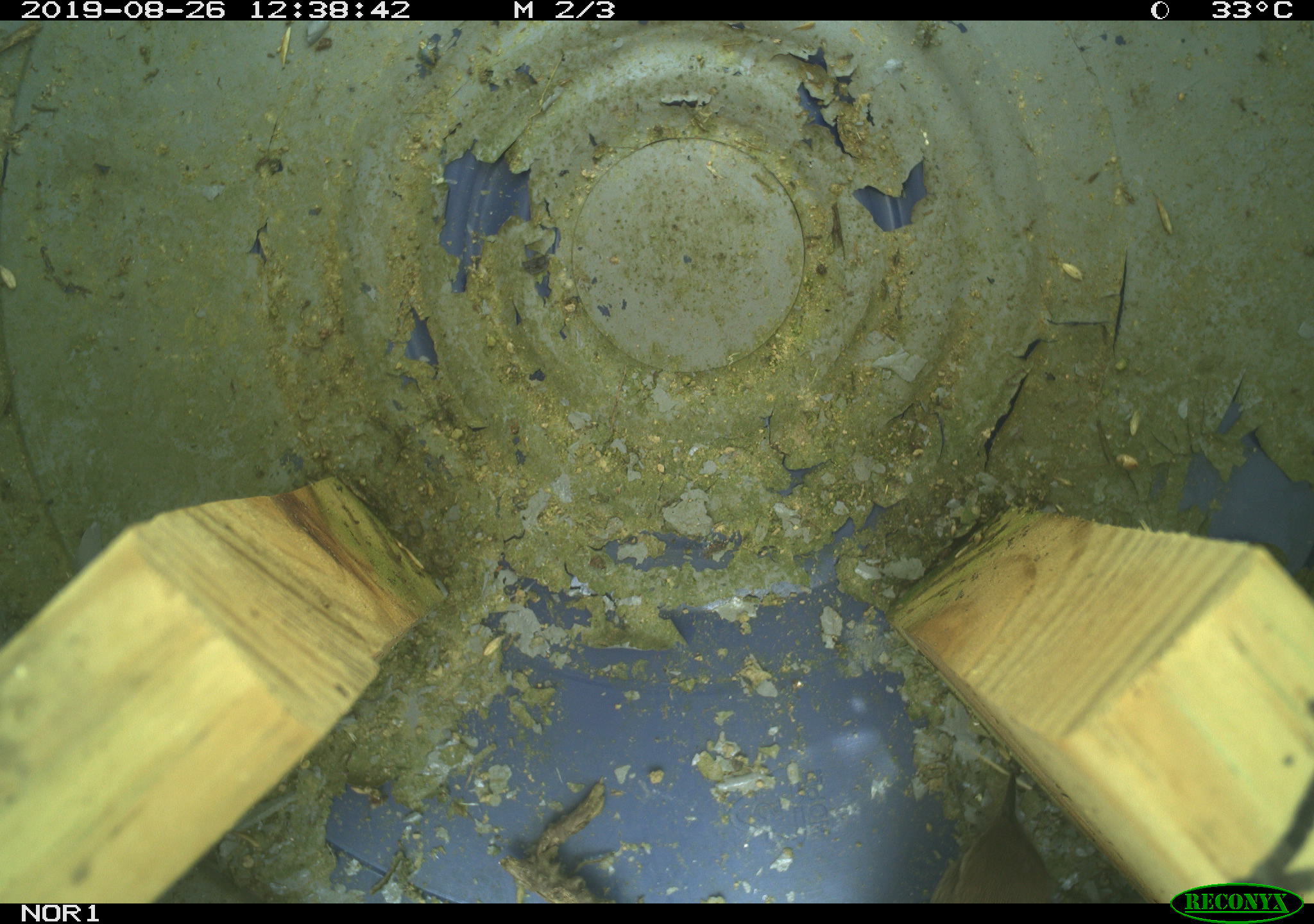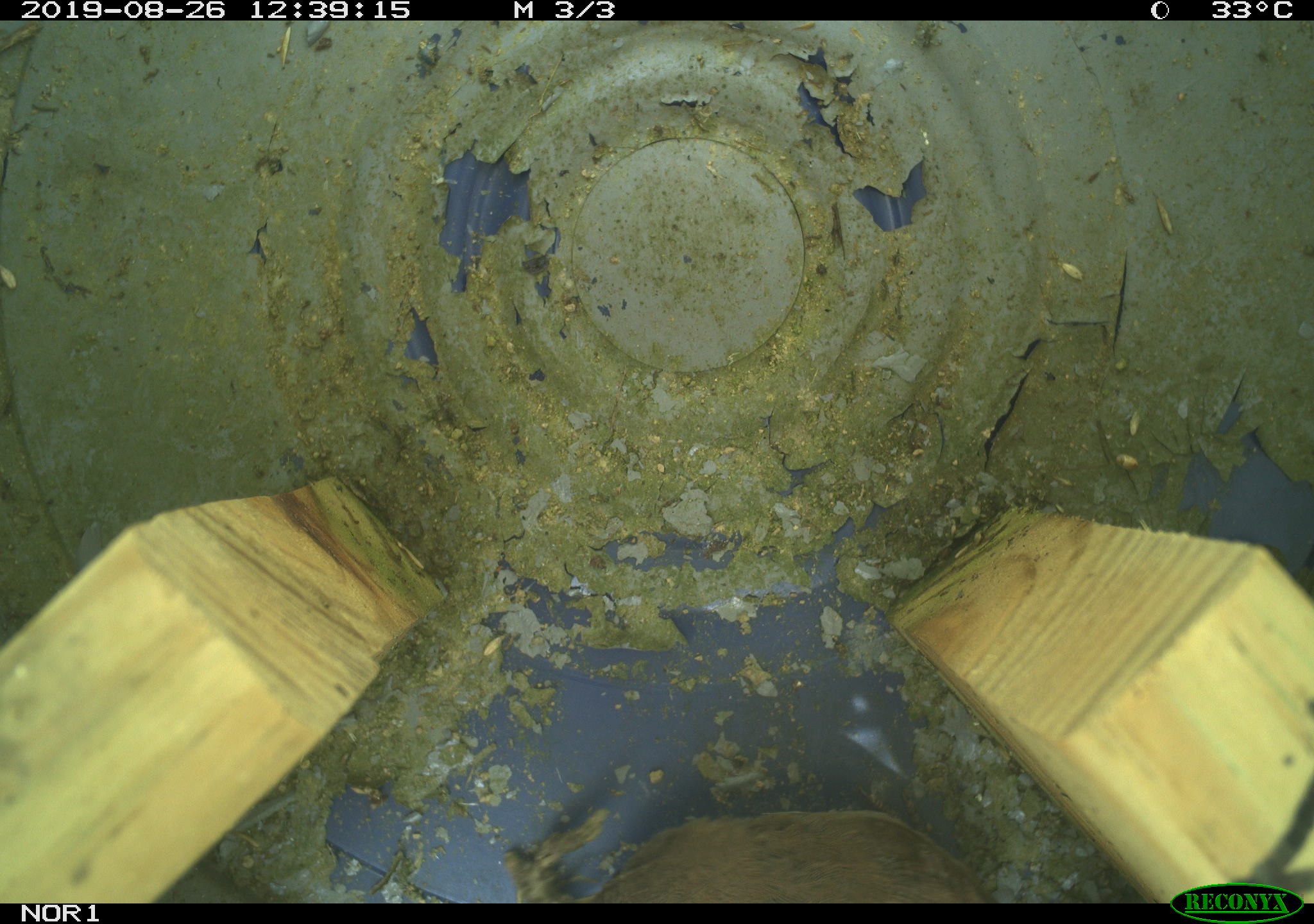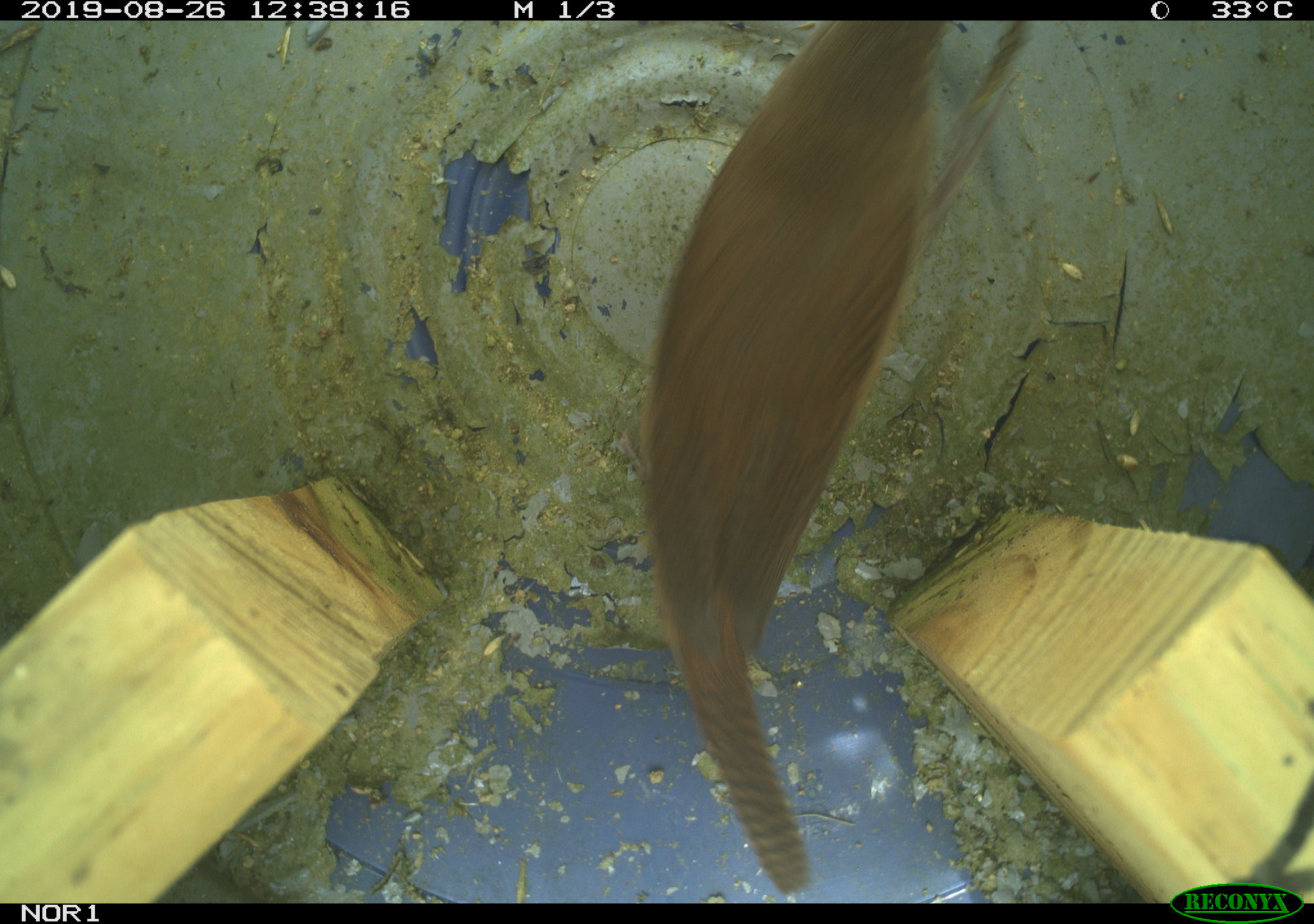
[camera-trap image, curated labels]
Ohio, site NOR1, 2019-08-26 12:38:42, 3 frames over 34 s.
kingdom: Animalia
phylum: Chordata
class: Aves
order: Passeriformes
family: Troglodytidae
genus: Troglodytes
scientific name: Troglodytes aedon aedon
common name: northern house wren